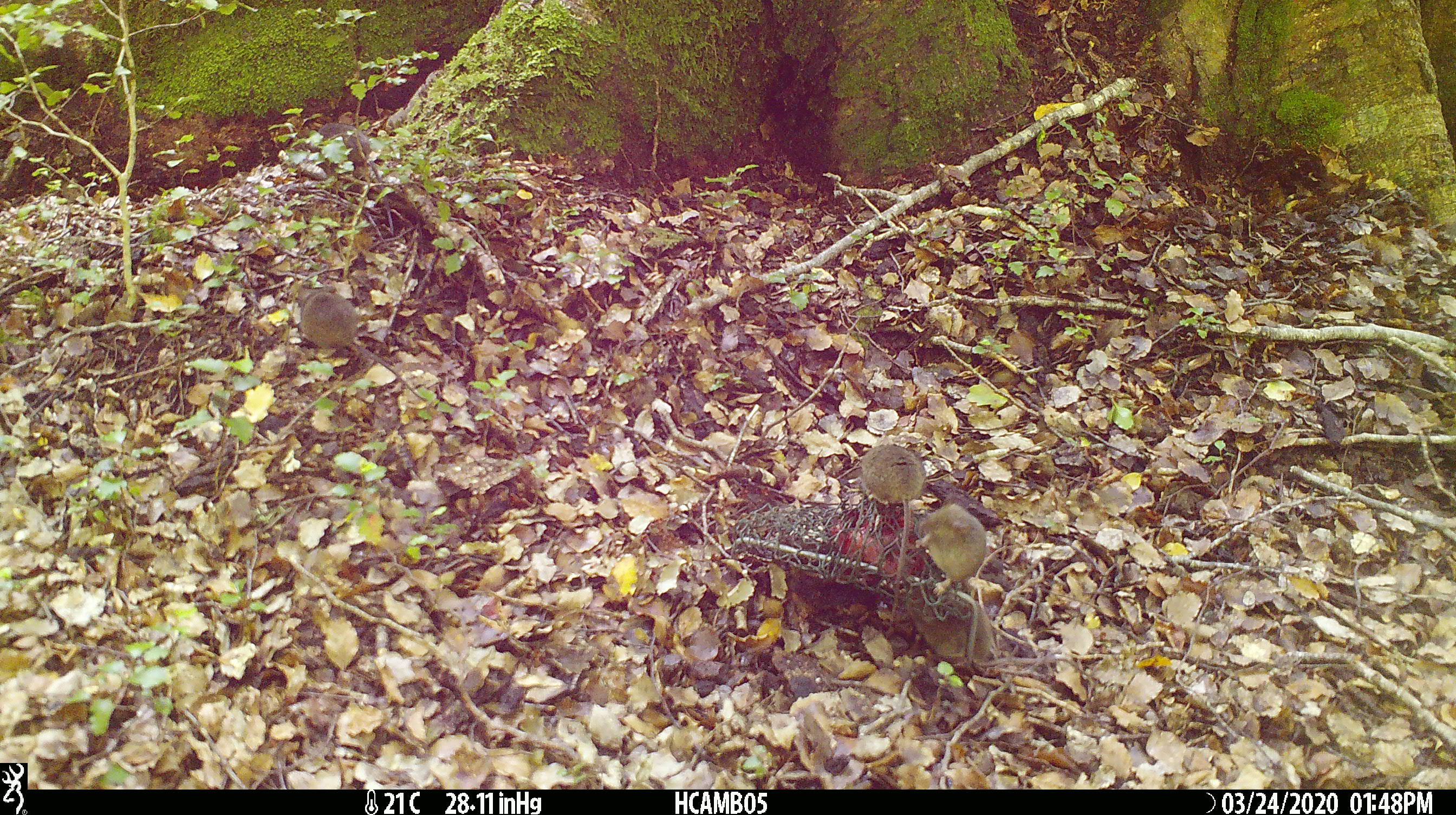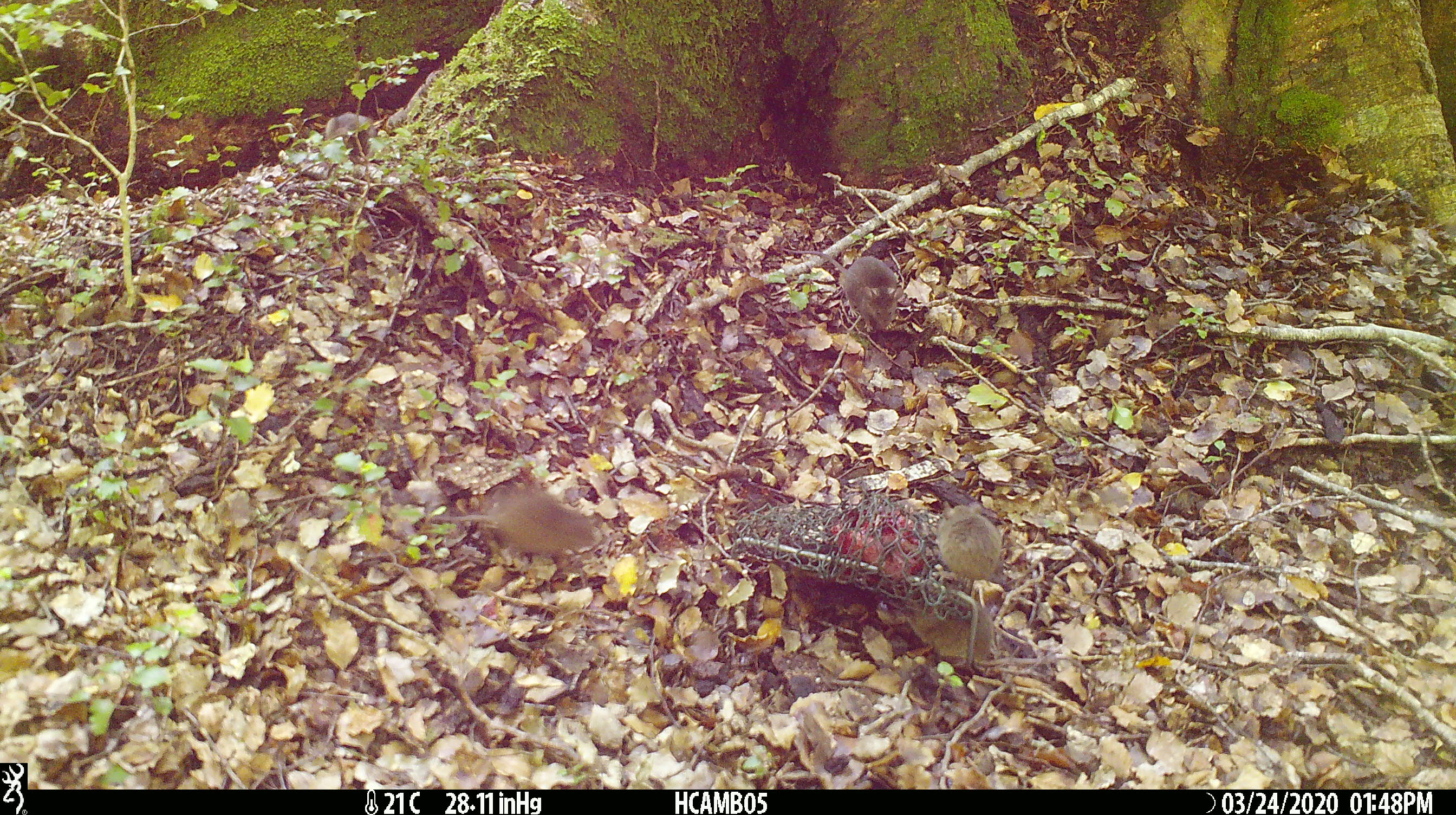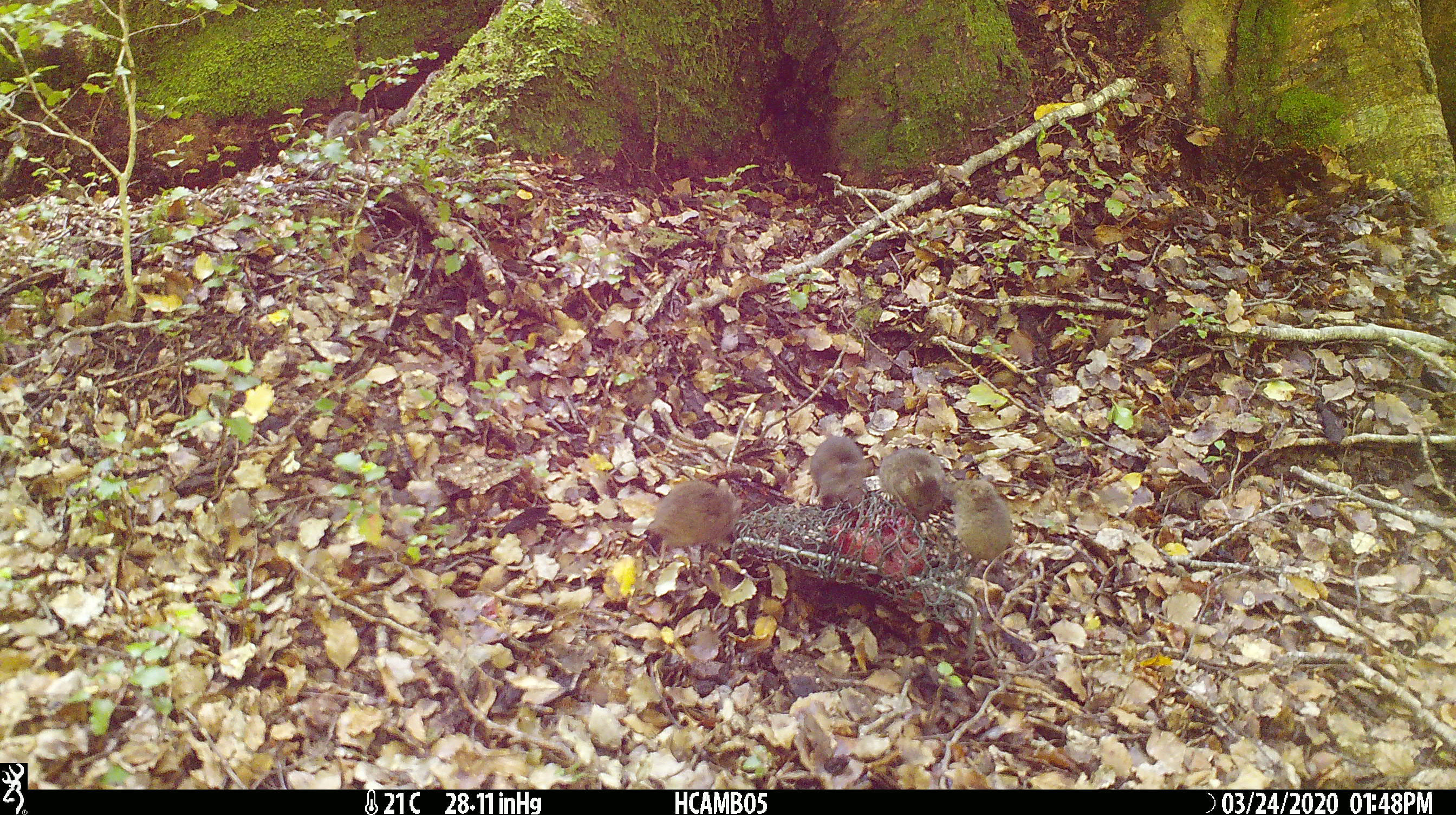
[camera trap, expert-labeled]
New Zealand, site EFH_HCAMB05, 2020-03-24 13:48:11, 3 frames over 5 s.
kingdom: Animalia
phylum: Chordata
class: Mammalia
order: Rodentia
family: Muridae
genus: Mus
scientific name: Mus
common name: mouse